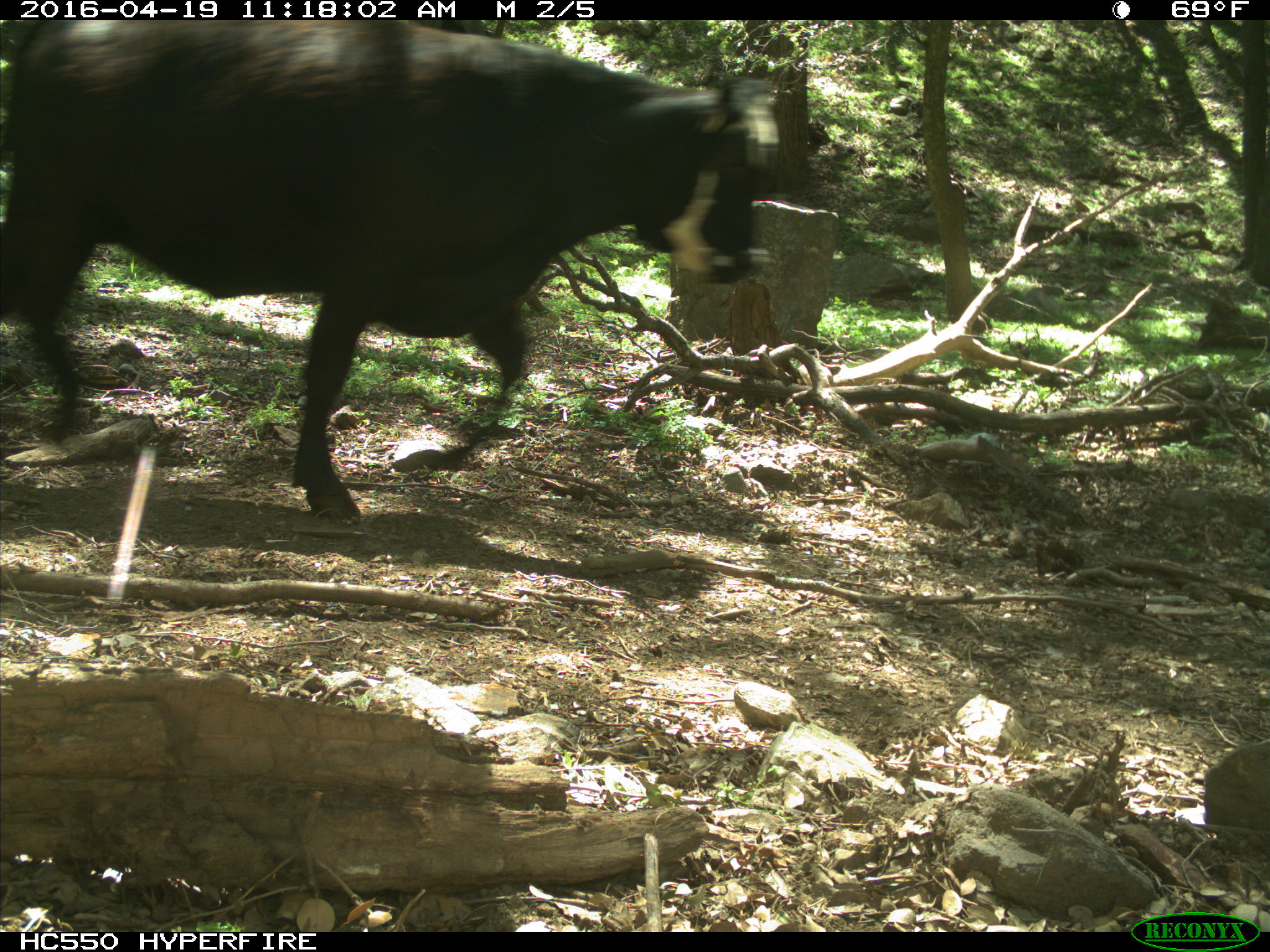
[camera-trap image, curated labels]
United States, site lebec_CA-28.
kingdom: Animalia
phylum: Chordata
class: Mammalia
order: Artiodactyla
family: Bovidae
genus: Bos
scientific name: Bos taurus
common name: domestic cow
Bos taurus (domestic cow).